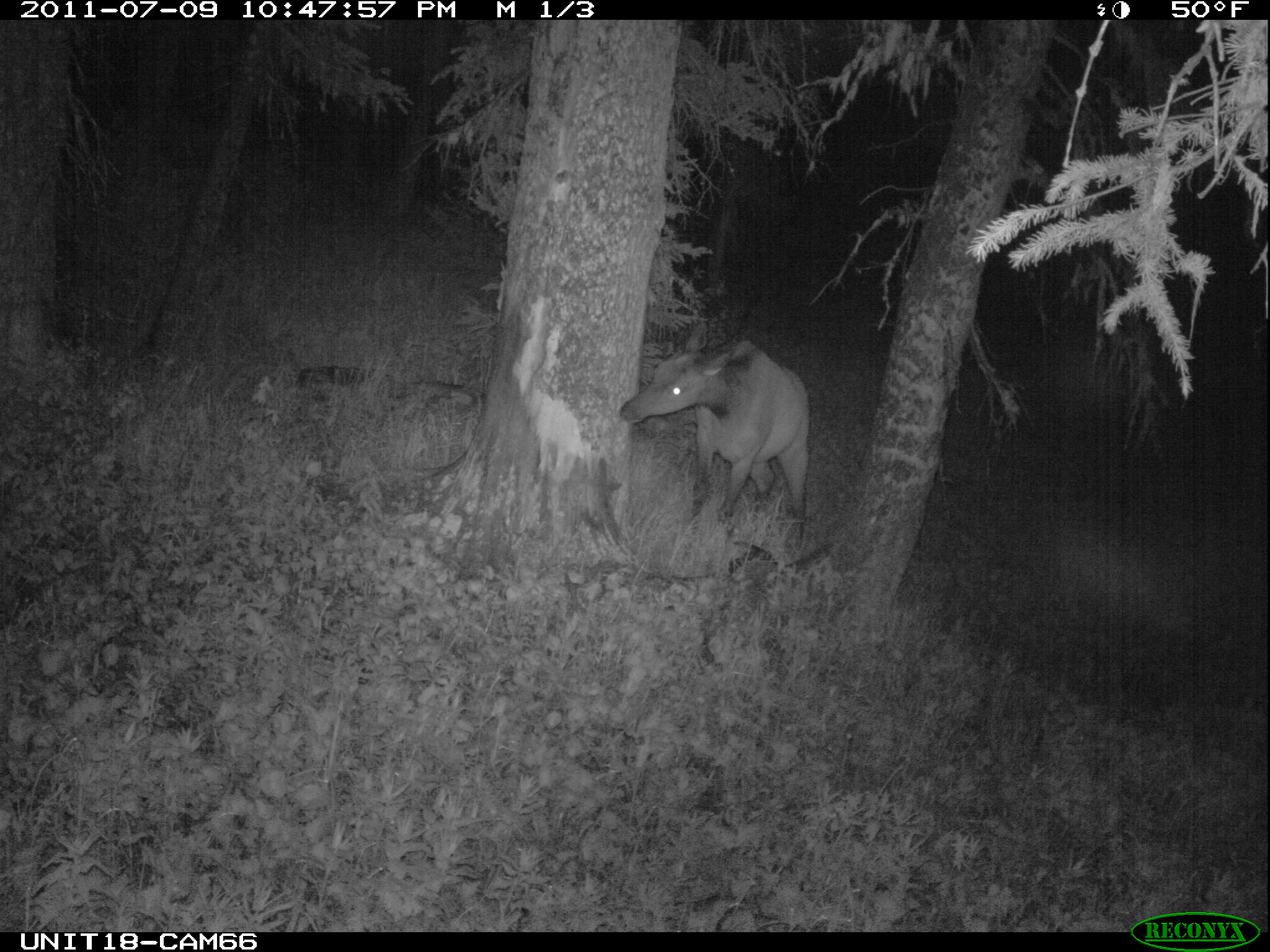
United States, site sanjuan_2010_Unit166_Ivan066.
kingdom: Animalia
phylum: Chordata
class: Mammalia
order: Artiodactyla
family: Cervidae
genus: Cervus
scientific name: Cervus elaphus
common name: red deer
Cervus elaphus (red deer).